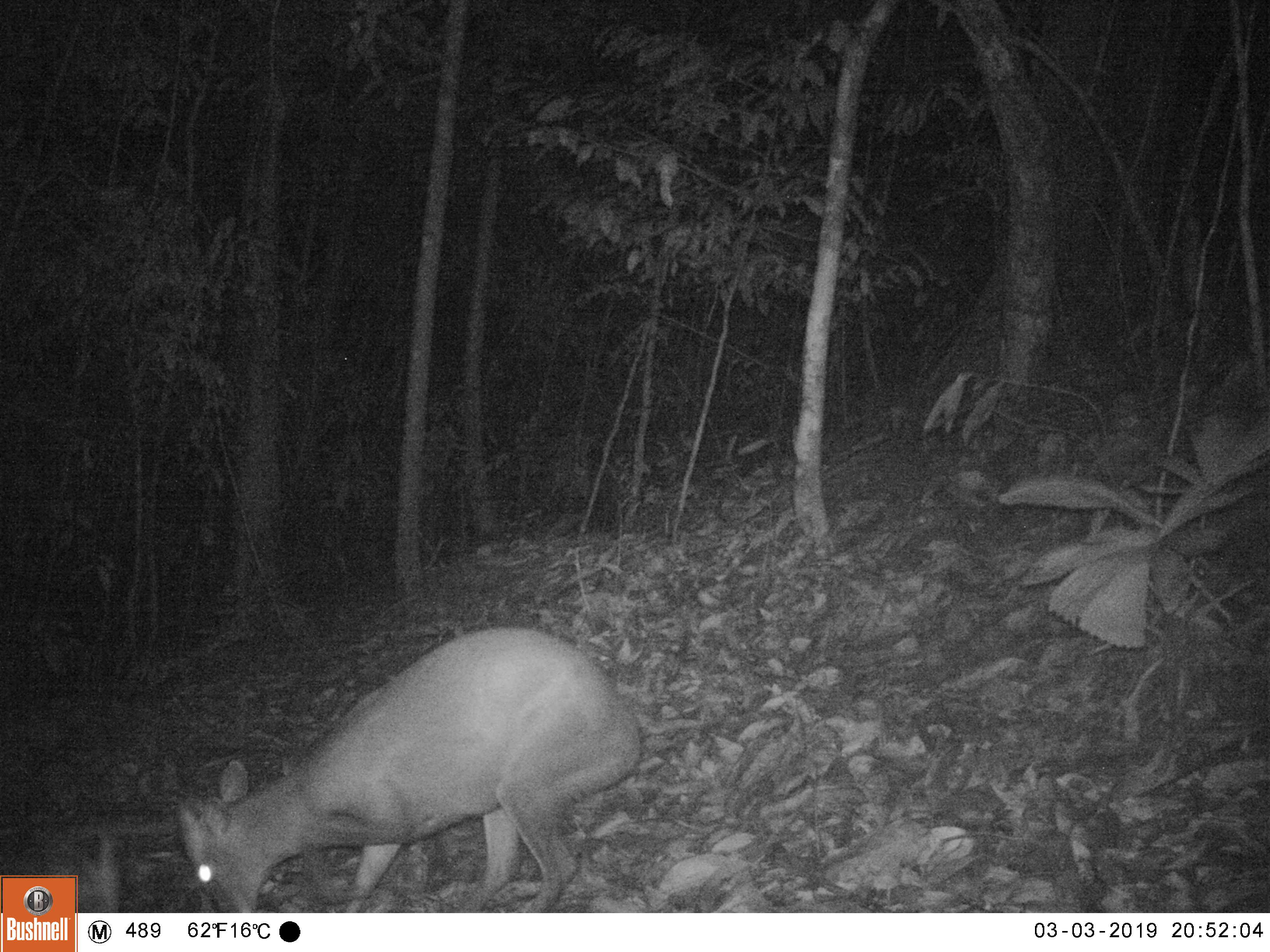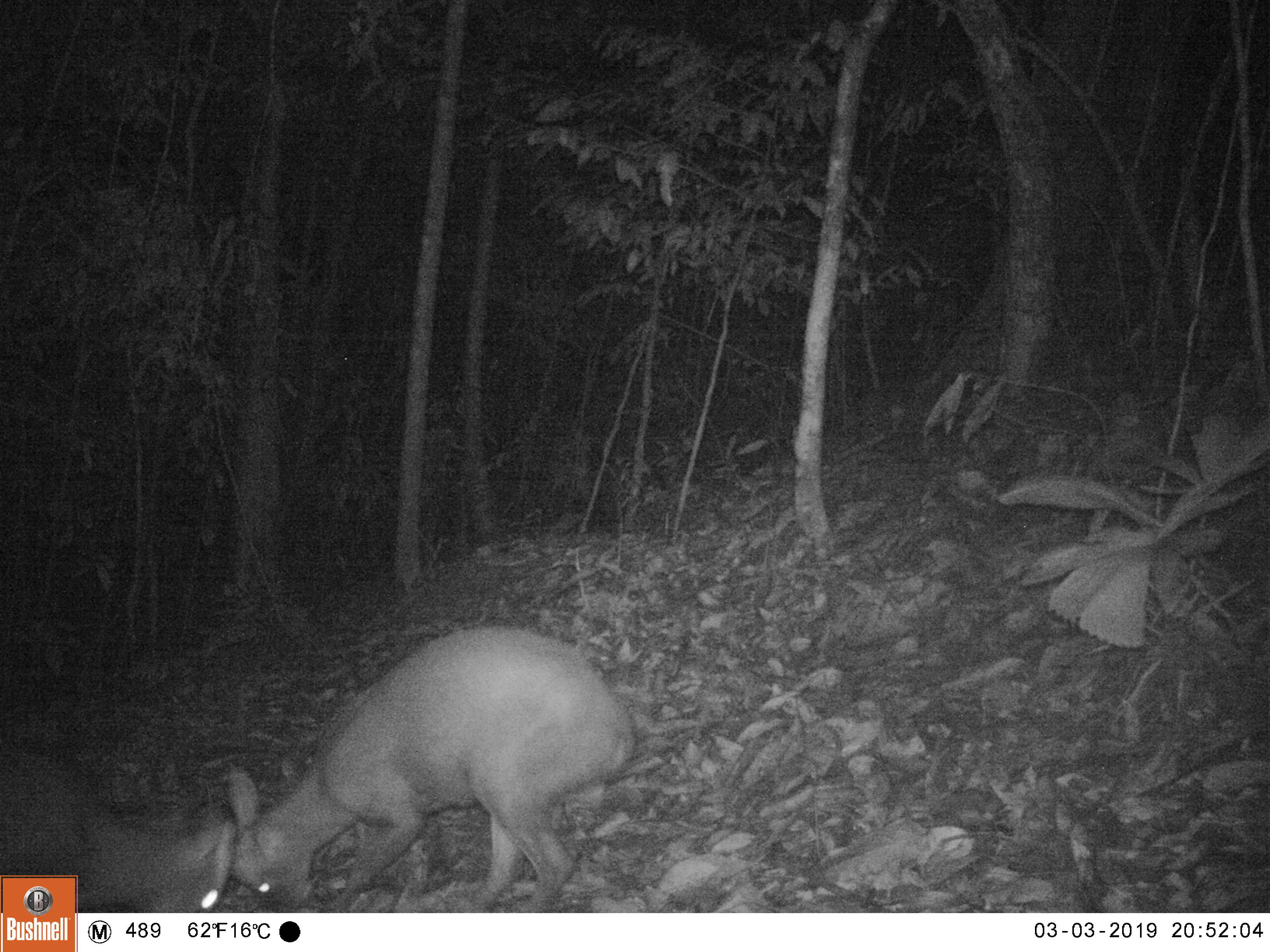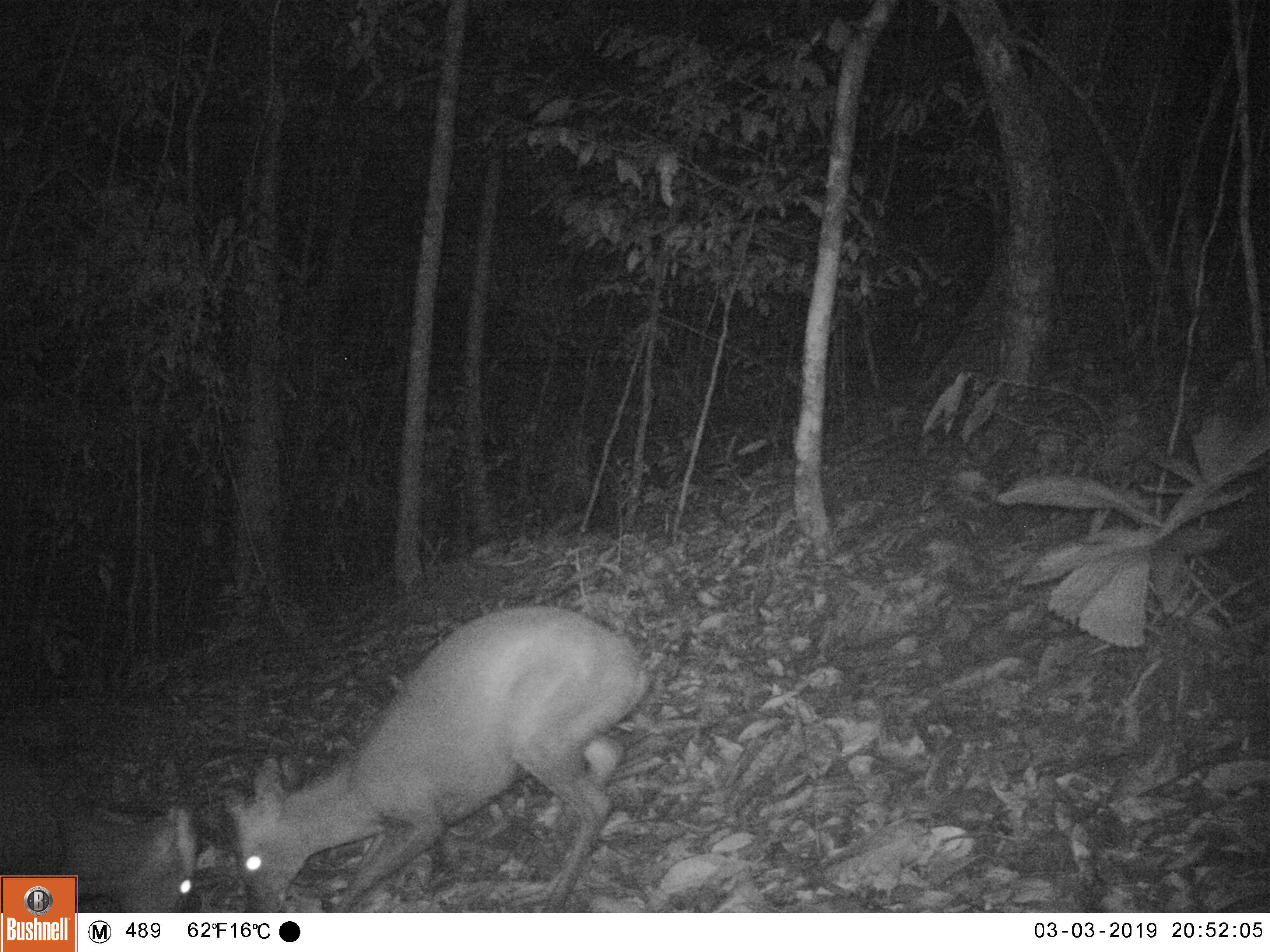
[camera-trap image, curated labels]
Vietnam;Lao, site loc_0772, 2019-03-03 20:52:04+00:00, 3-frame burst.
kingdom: Animalia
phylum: Chordata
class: Mammalia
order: Artiodactyla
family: Cervidae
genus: Muntiacus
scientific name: Muntiacus rooseveltorum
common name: roosevelt's muntjac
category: roosevelts muntjac group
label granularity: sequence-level